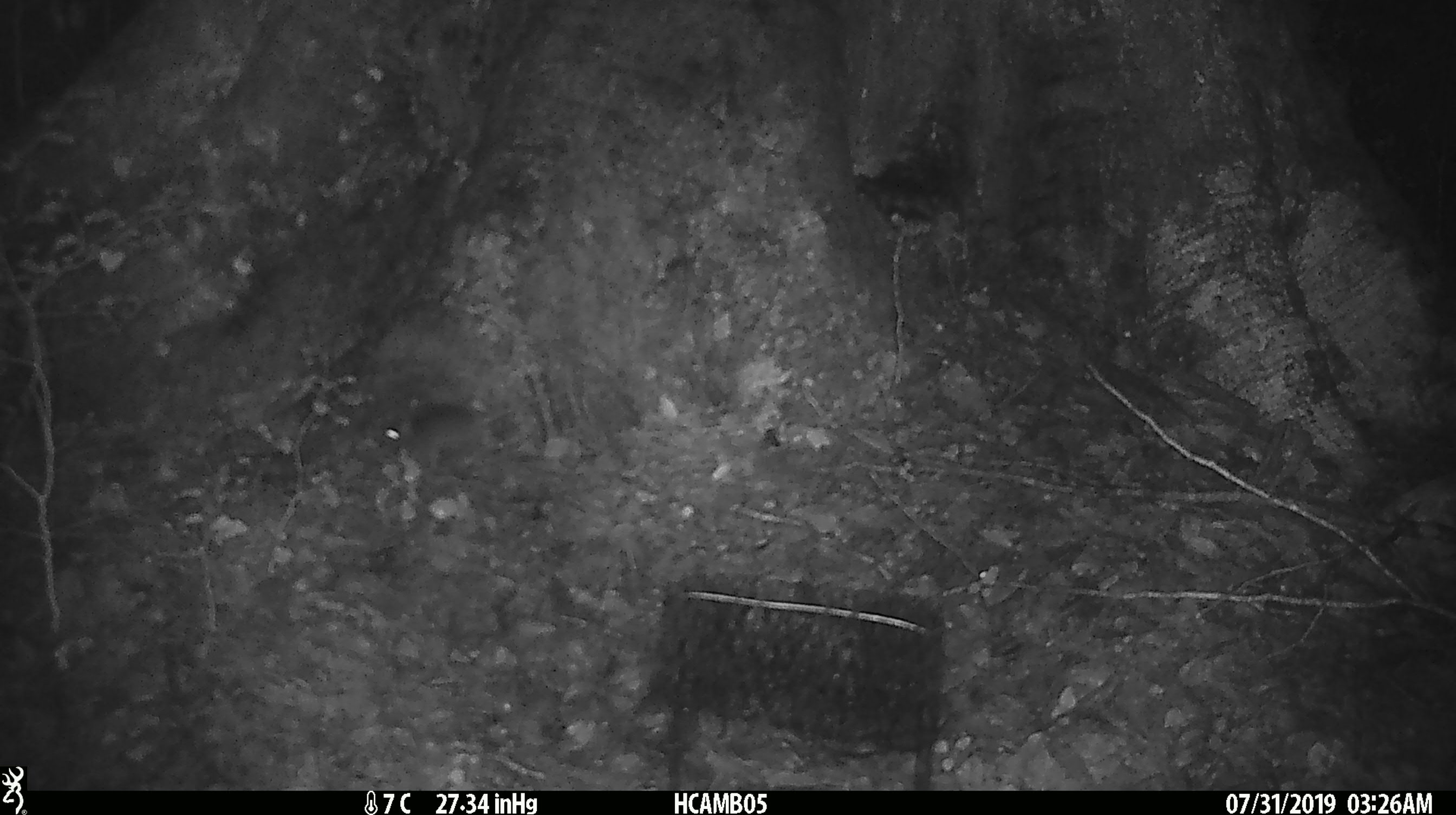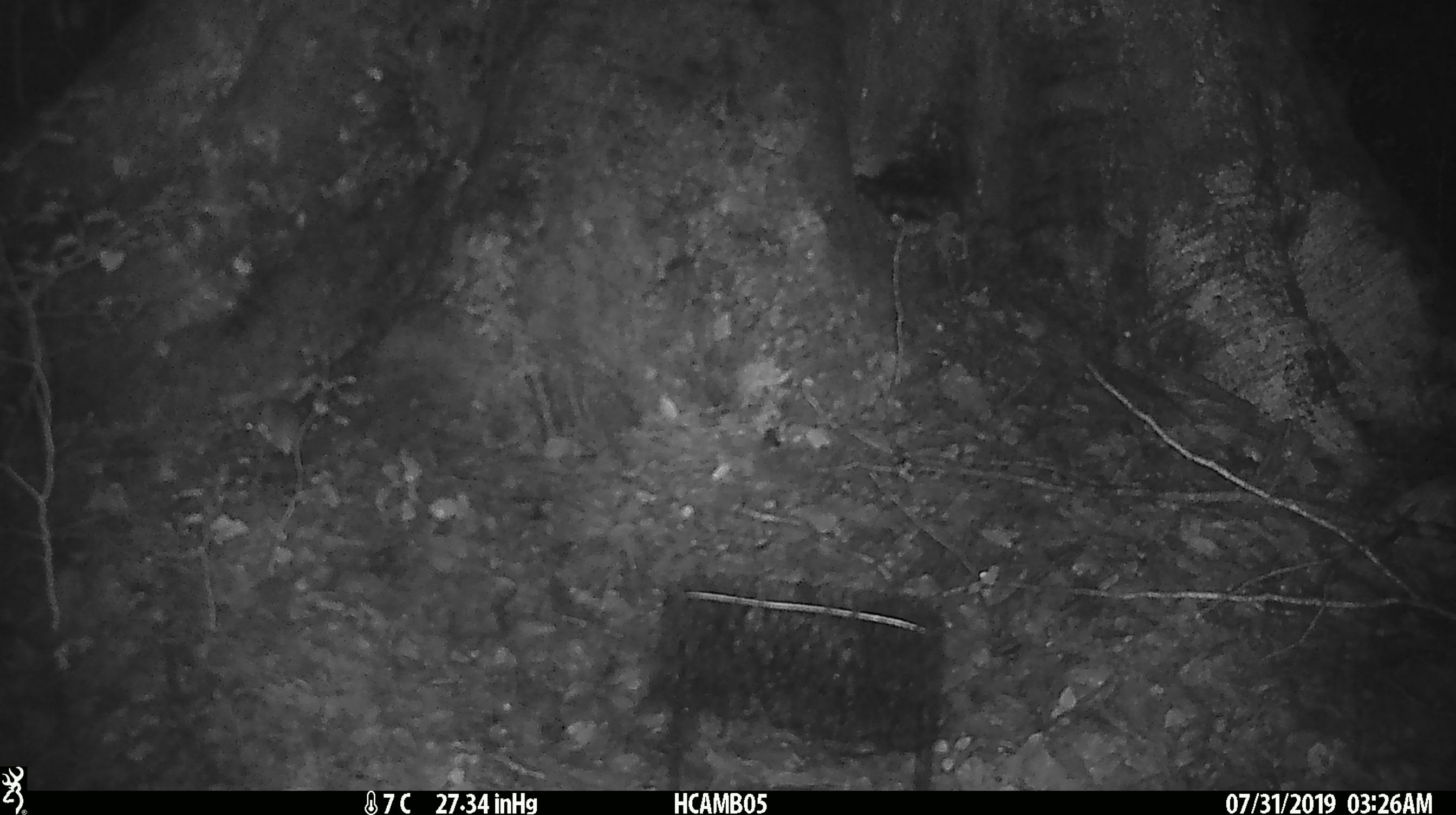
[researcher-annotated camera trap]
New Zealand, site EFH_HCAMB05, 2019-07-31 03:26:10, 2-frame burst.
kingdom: Animalia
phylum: Chordata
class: Mammalia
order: Rodentia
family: Muridae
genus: Mus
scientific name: Mus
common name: mouse